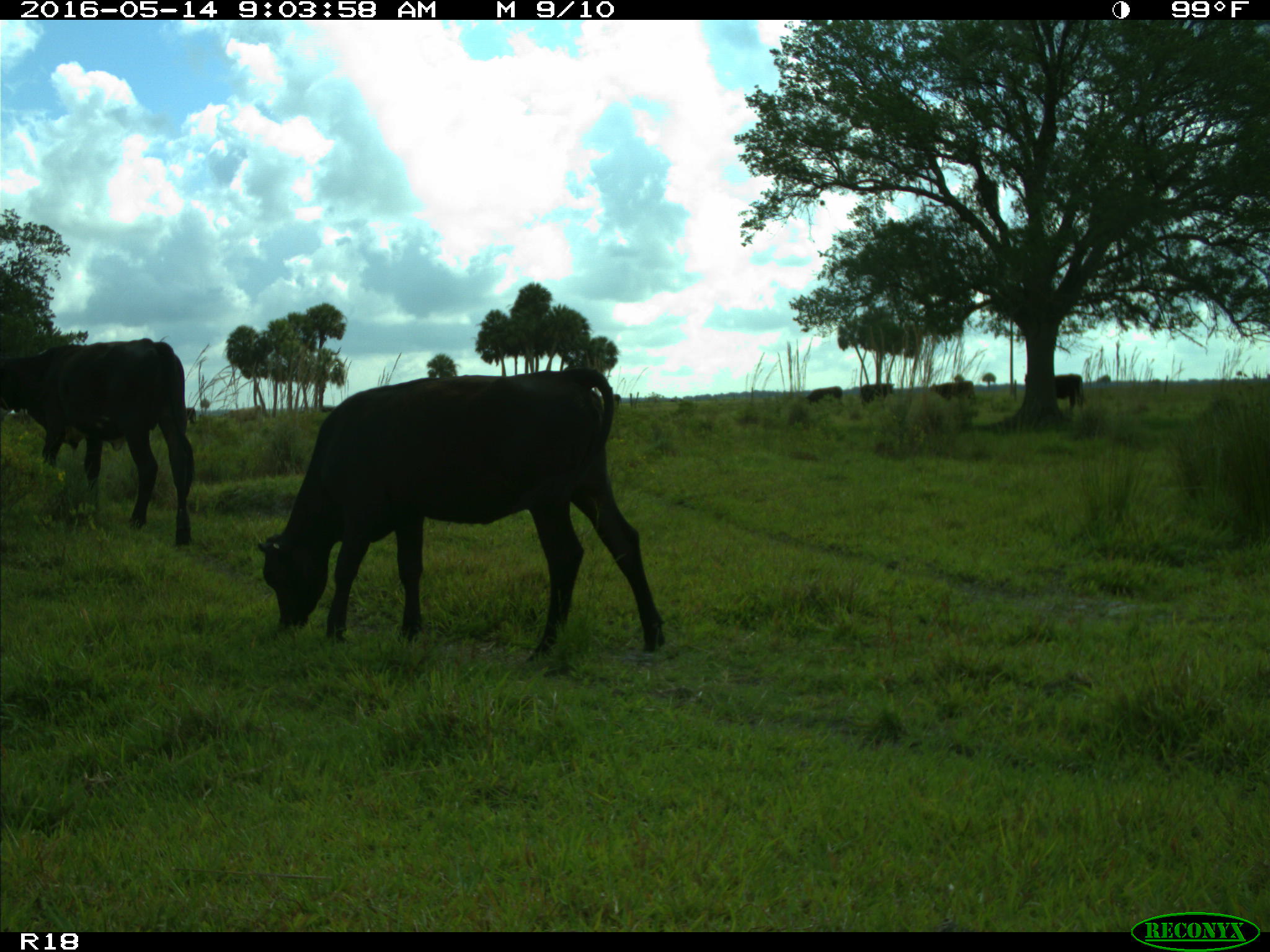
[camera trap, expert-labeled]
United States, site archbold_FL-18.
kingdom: Animalia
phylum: Chordata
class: Mammalia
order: Artiodactyla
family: Bovidae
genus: Bos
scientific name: Bos taurus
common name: domestic cow